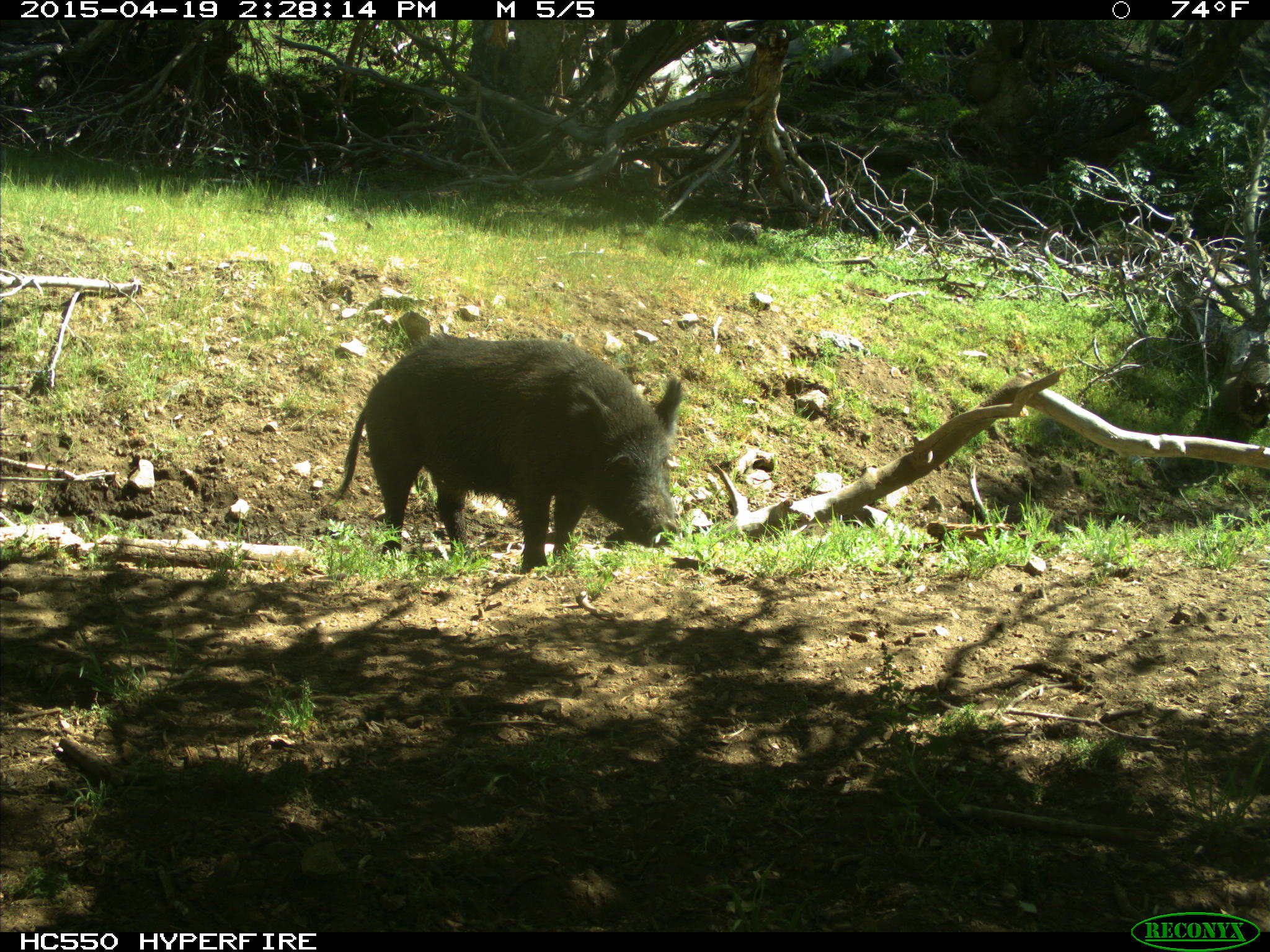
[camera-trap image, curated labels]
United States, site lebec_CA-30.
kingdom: Animalia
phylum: Chordata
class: Mammalia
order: Artiodactyla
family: Suidae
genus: Sus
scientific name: Sus scrofa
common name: wild boar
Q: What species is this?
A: Sus scrofa (wild boar).